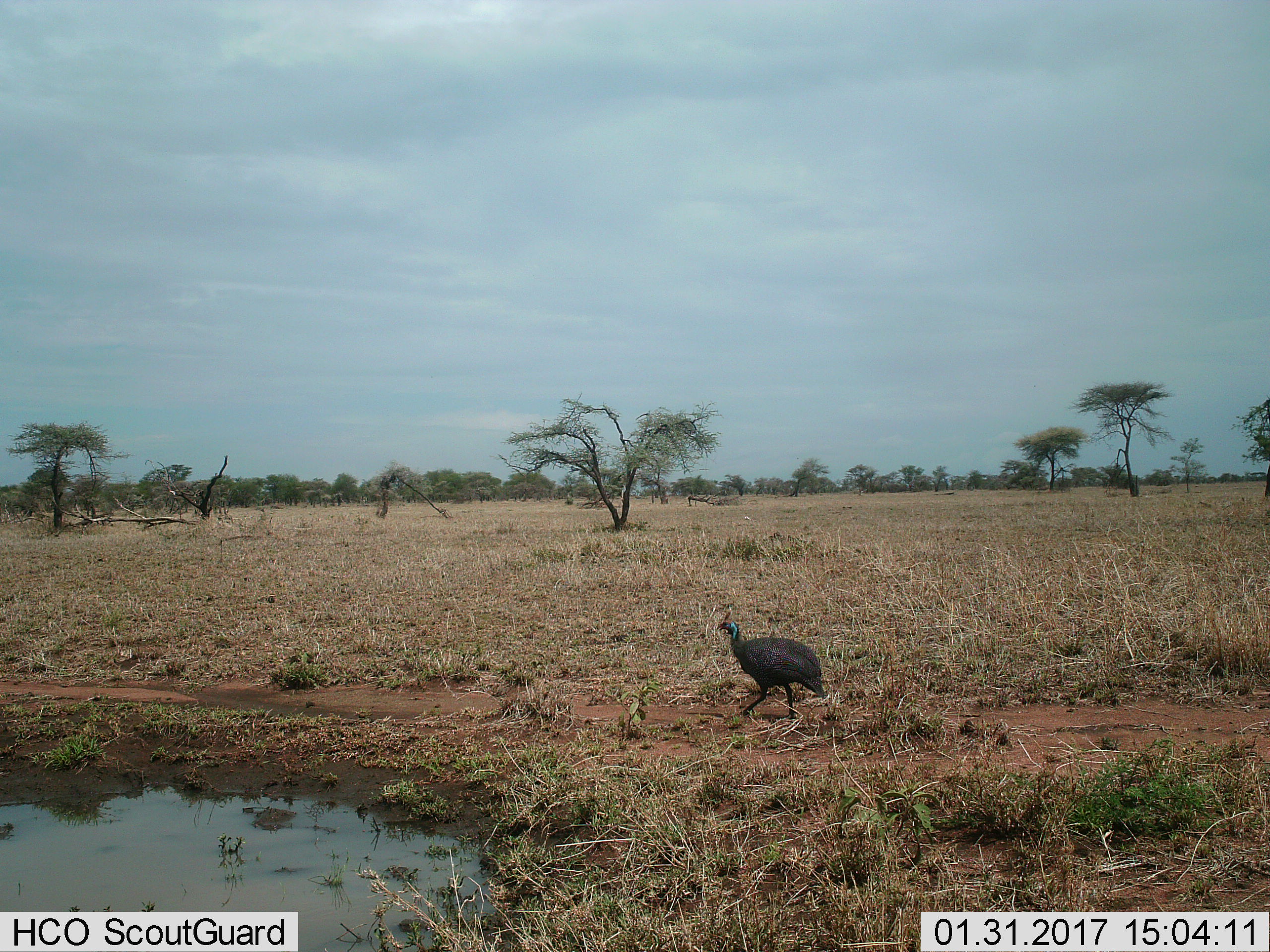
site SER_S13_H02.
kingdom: Animalia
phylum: Chordata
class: Aves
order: Galliformes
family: Numididae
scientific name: Numididae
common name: guineafowl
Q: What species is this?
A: Guineafowl (Numididae).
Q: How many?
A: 1.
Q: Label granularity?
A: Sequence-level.